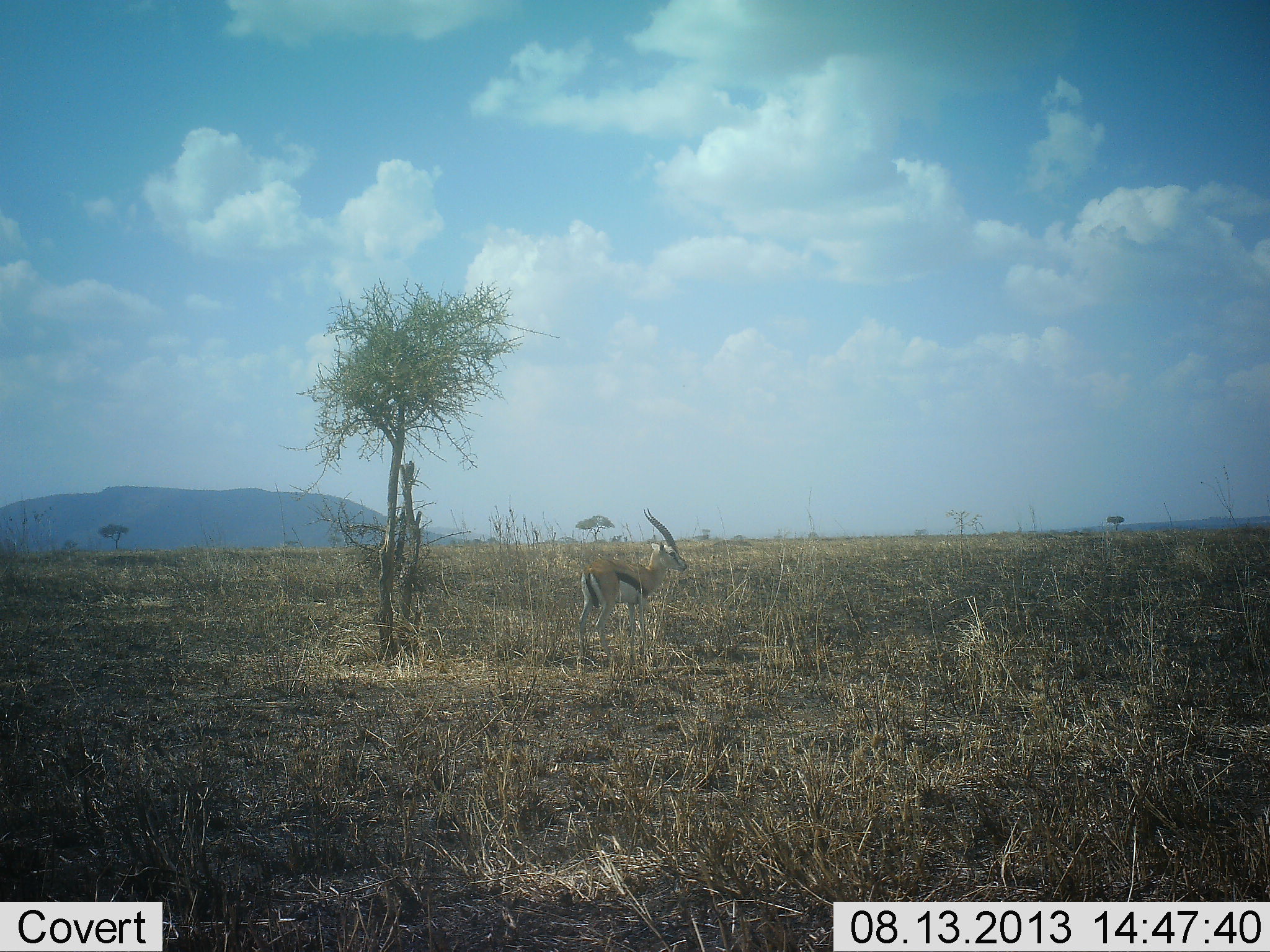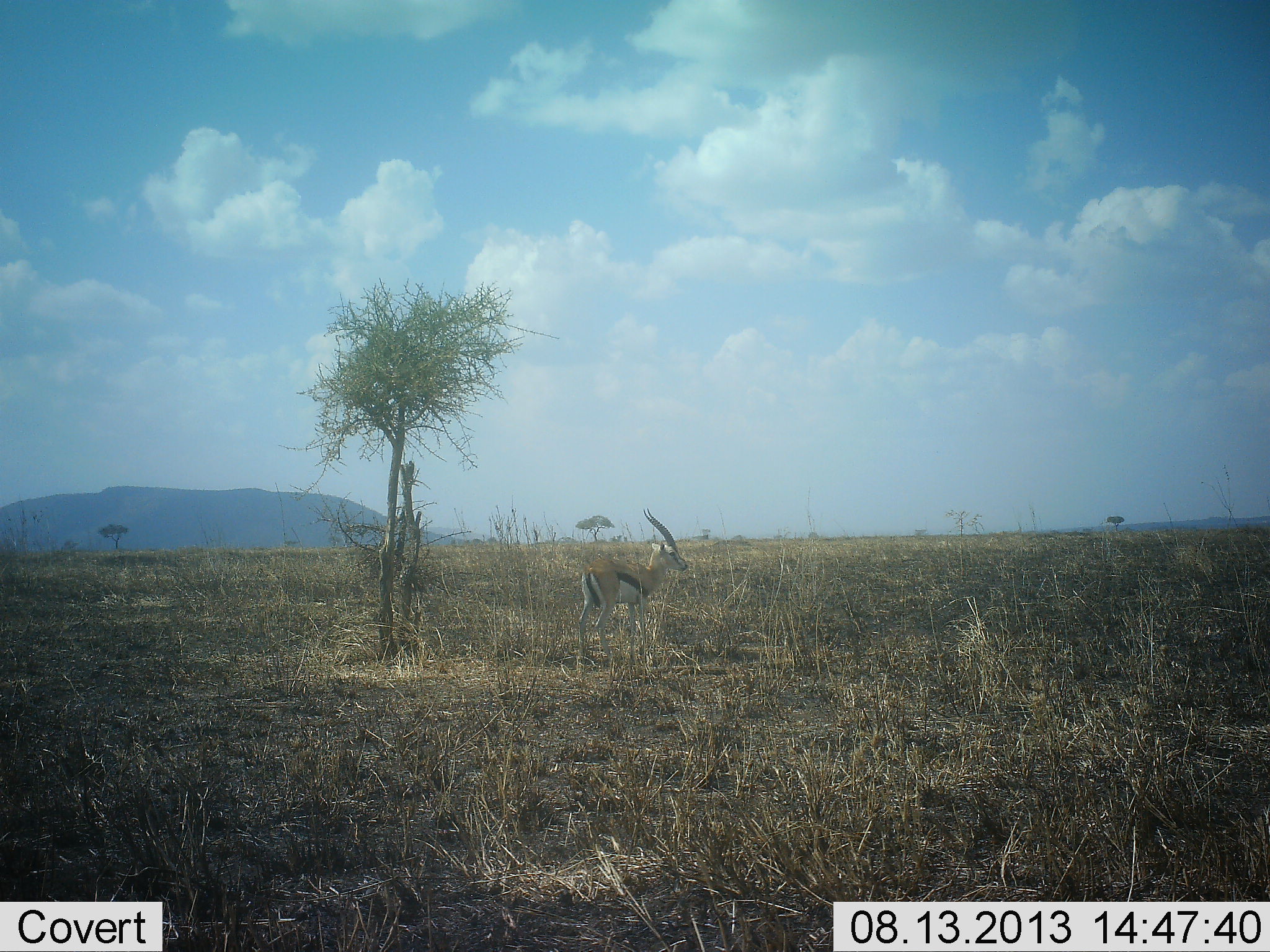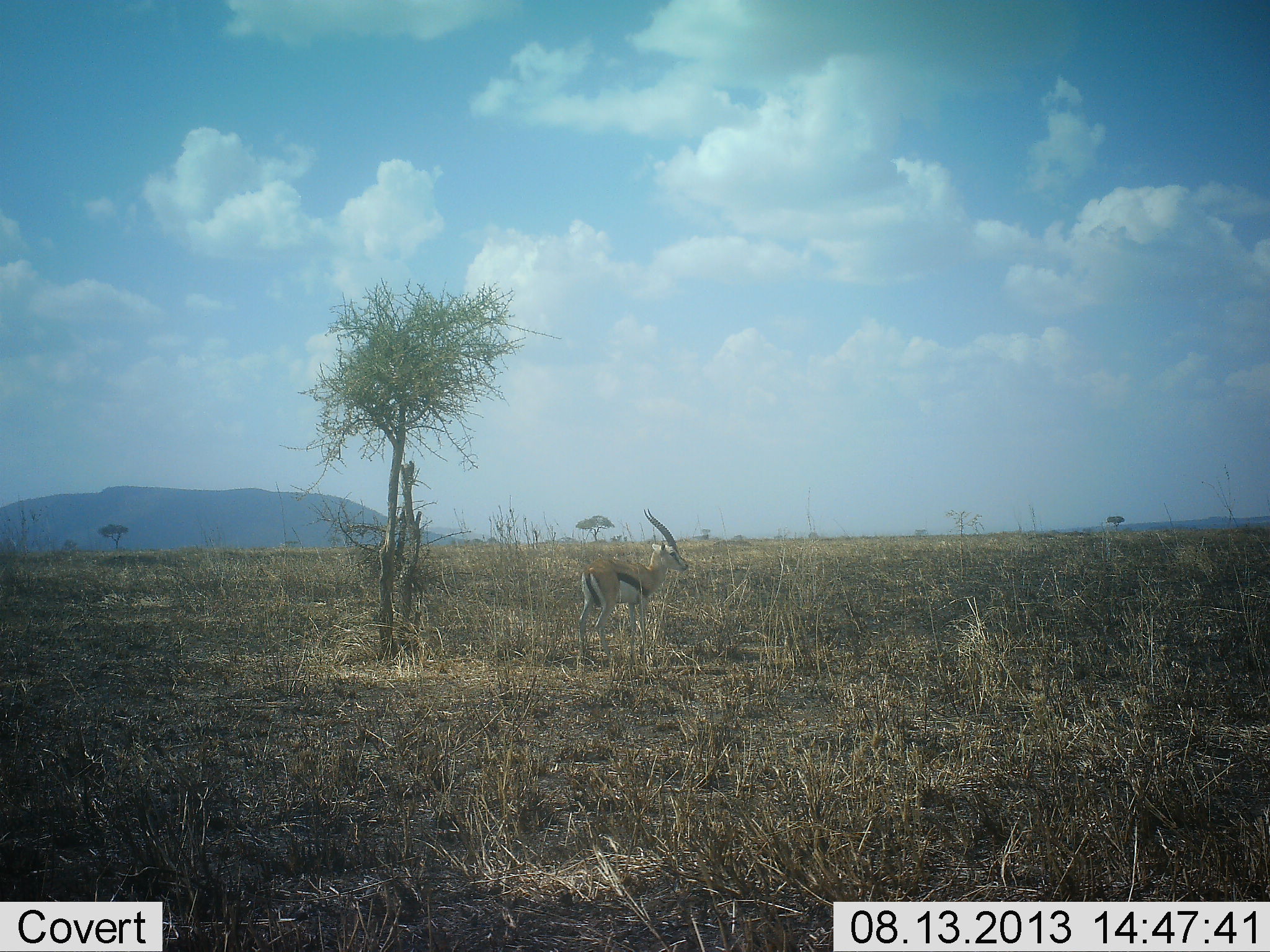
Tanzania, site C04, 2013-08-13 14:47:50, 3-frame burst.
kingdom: Animalia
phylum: Chordata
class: Mammalia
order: Artiodactyla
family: Bovidae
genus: Eudorcas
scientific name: Eudorcas thomsonii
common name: thomson's gazelle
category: gazellethomsons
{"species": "gazellethomsons (thomson's gazelle) (Eudorcas thomsonii)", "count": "1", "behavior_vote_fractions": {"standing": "100%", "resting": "0%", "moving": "0%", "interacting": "0%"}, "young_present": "0%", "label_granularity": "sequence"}